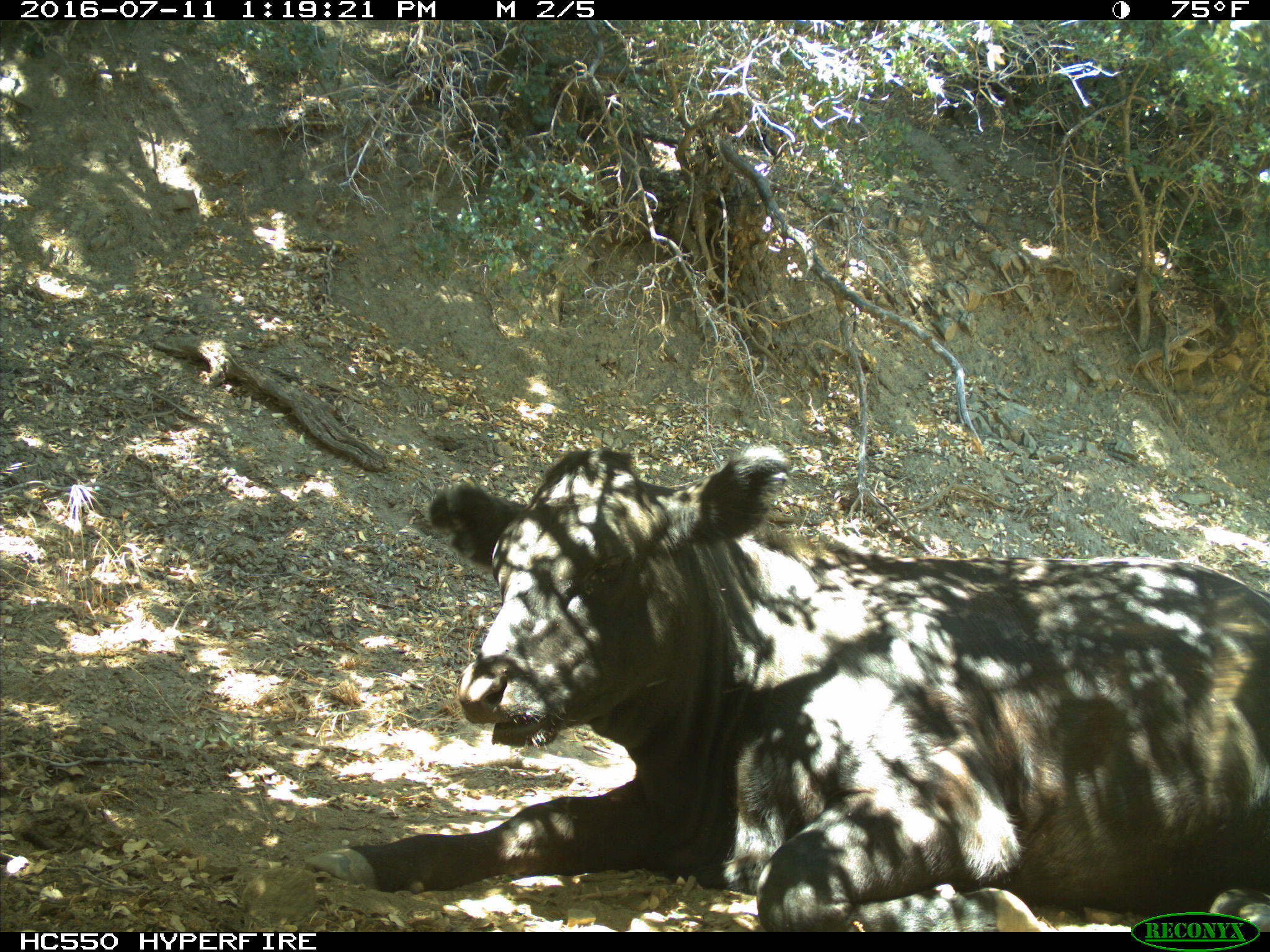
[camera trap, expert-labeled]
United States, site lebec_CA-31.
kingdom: Animalia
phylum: Chordata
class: Mammalia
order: Artiodactyla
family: Bovidae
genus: Bos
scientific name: Bos taurus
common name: domestic cow